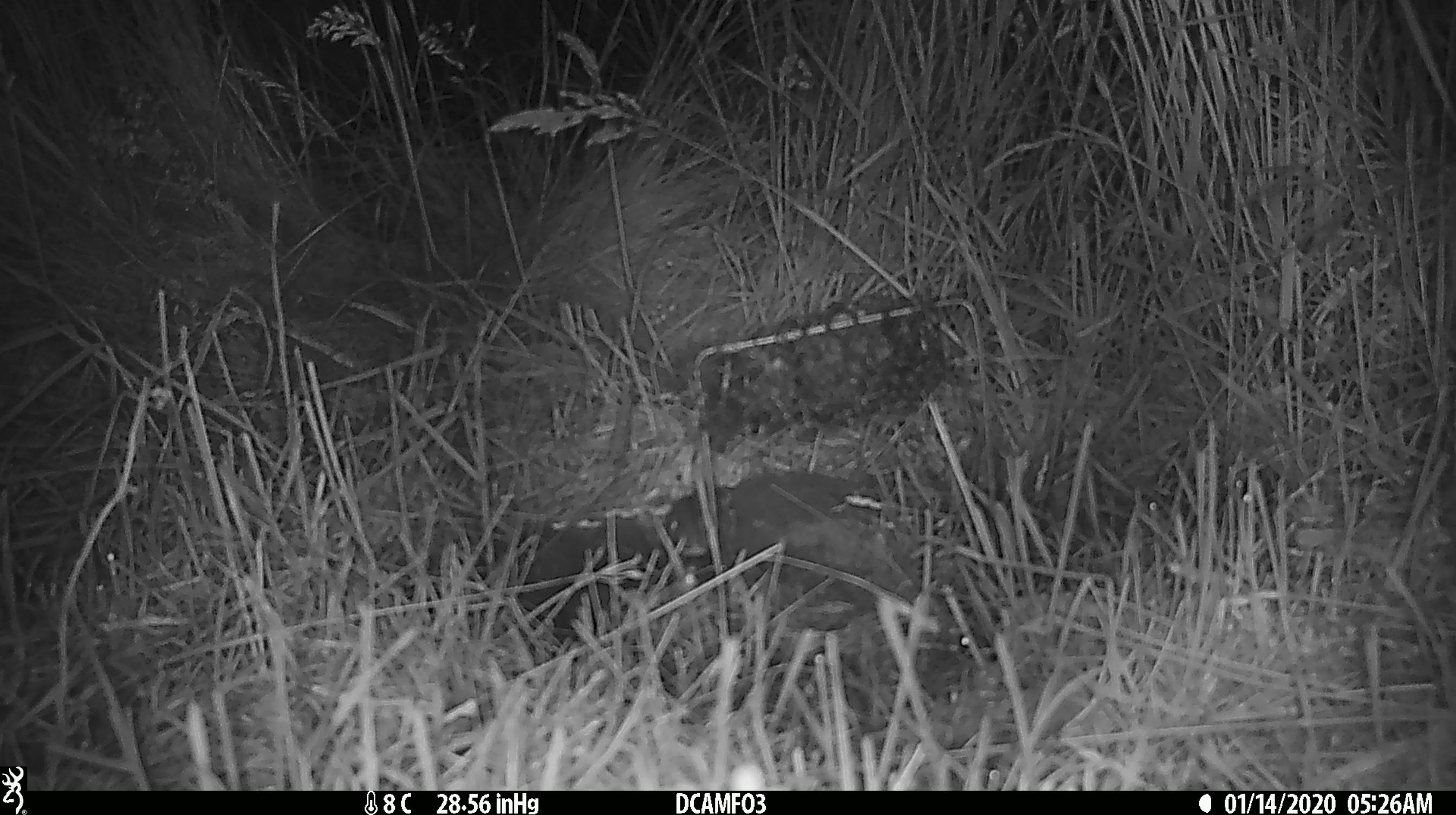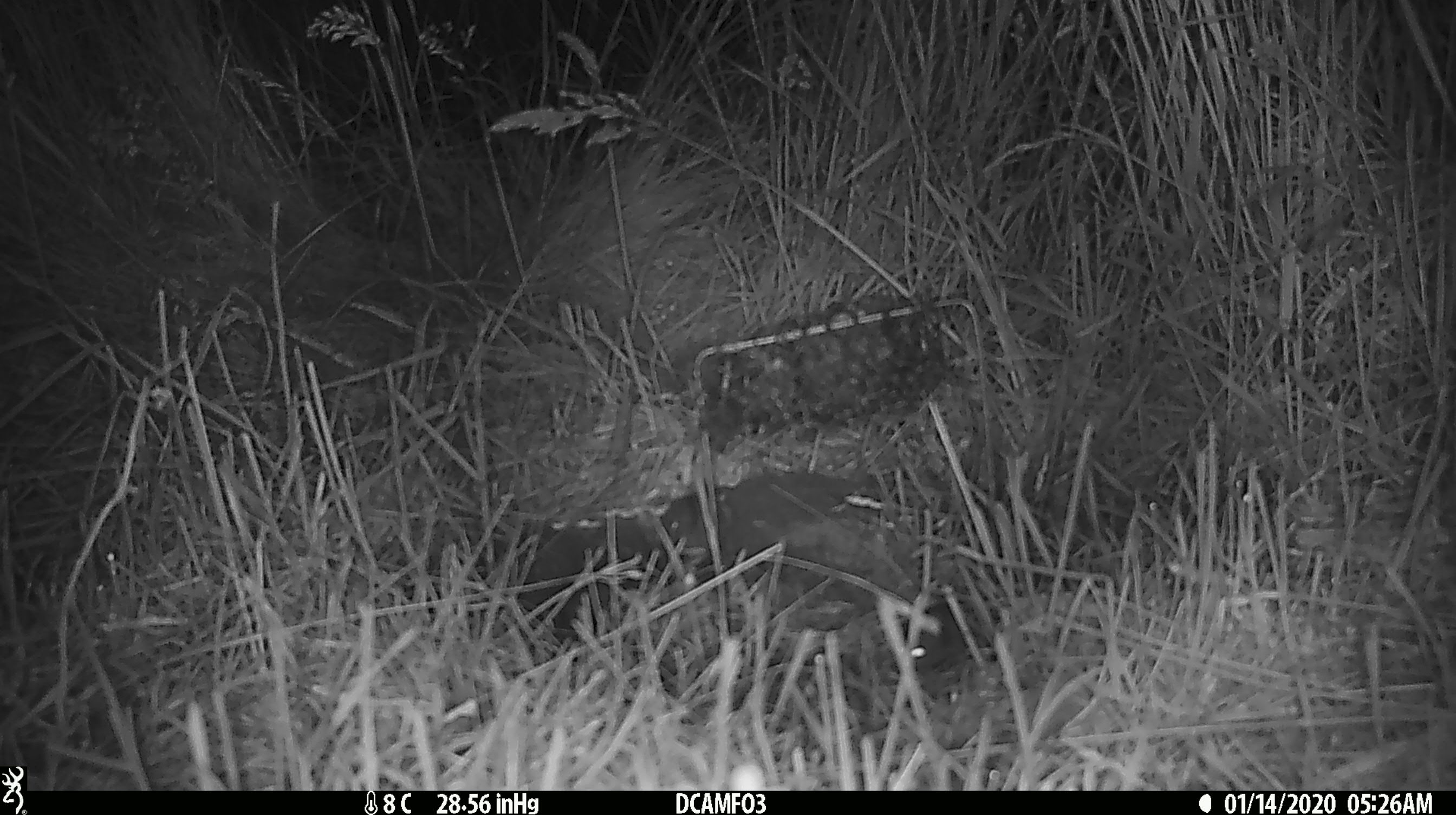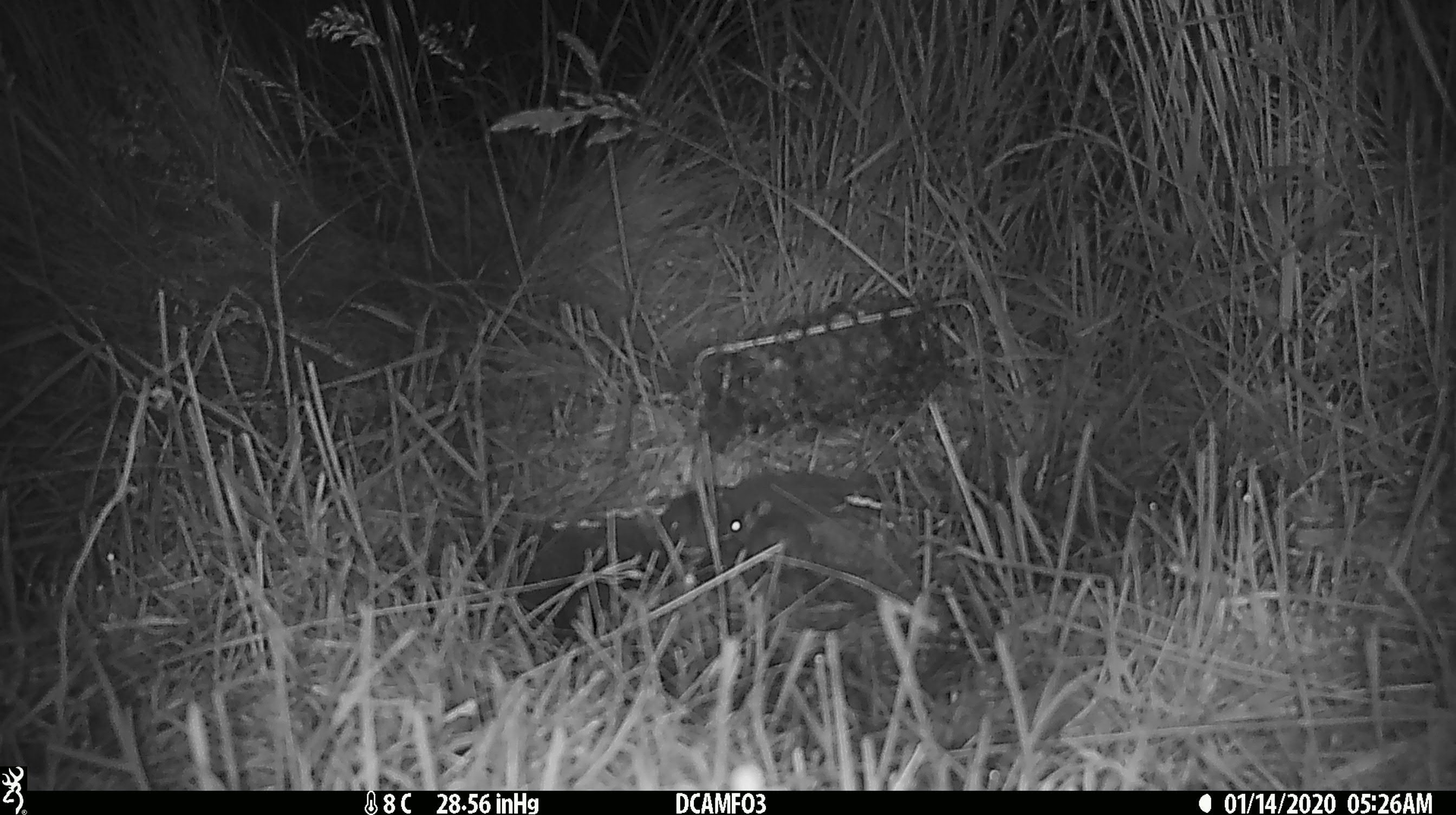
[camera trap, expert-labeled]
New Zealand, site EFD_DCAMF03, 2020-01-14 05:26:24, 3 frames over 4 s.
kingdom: Animalia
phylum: Chordata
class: Mammalia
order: Rodentia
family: Muridae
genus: Mus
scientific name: Mus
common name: mouse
Mouse (Mus).